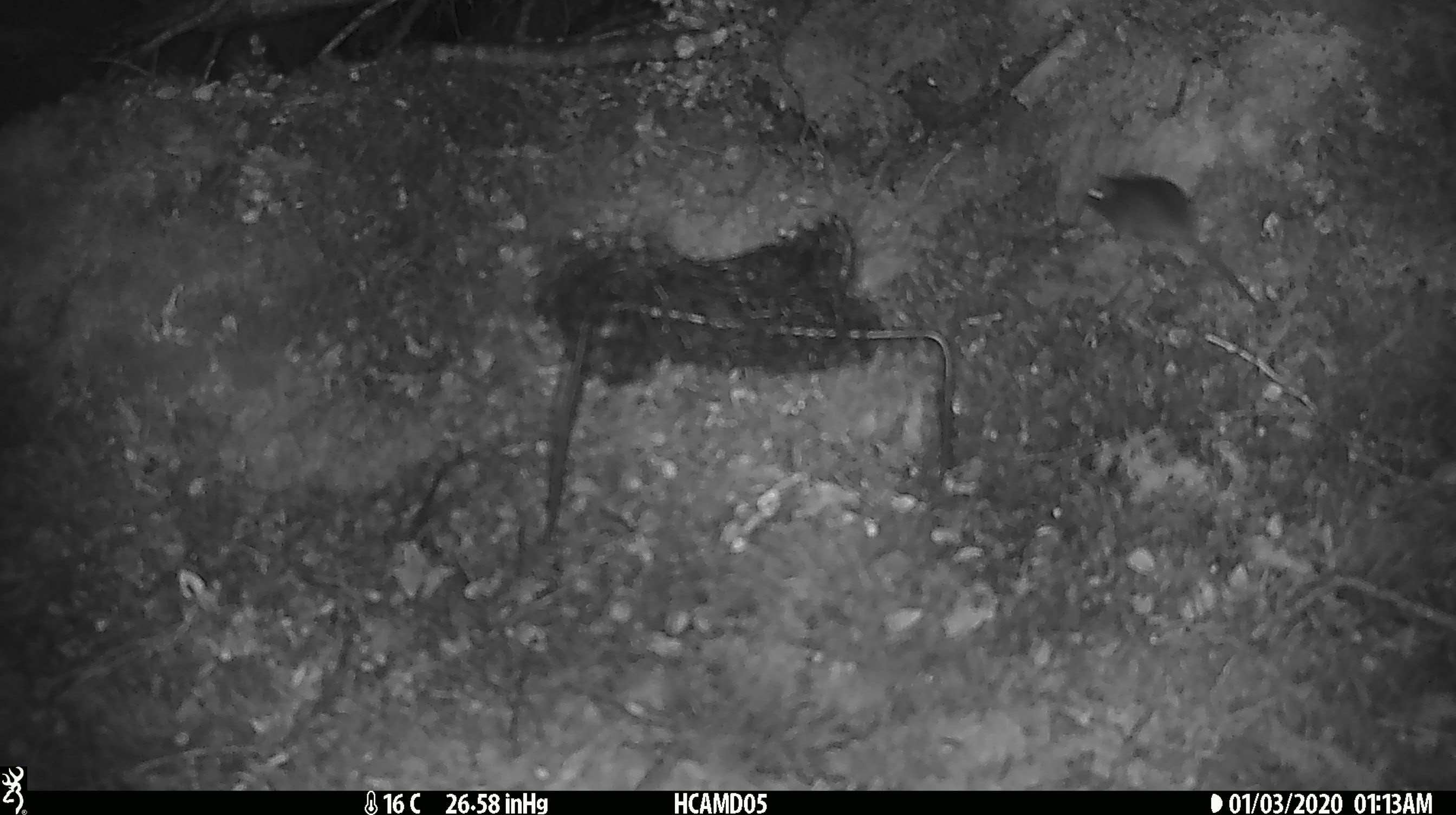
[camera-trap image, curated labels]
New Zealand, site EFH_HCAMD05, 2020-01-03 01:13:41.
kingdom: Animalia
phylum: Chordata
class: Mammalia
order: Rodentia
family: Muridae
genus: Mus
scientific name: Mus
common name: mouse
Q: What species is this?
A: Mouse (Mus).